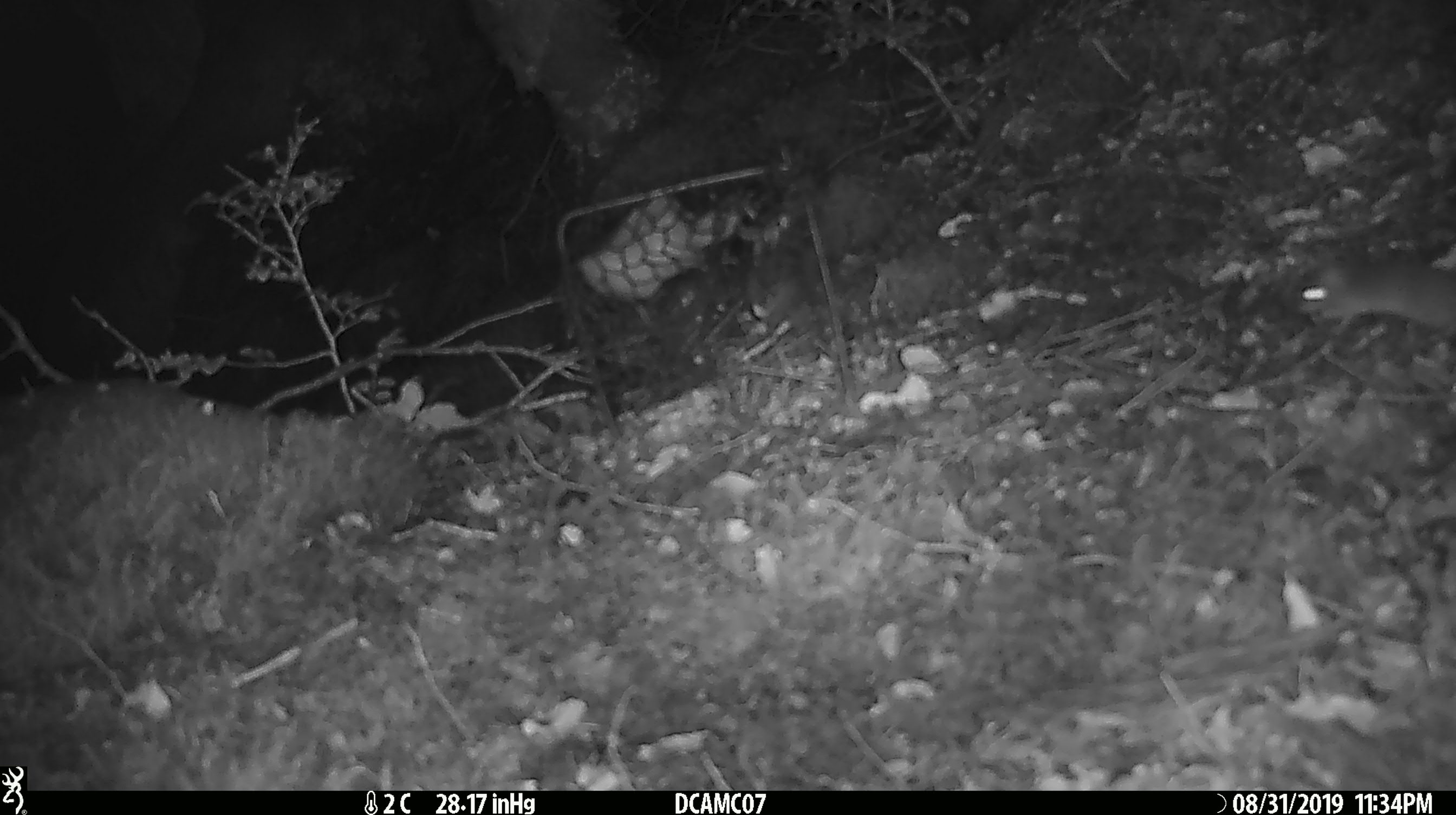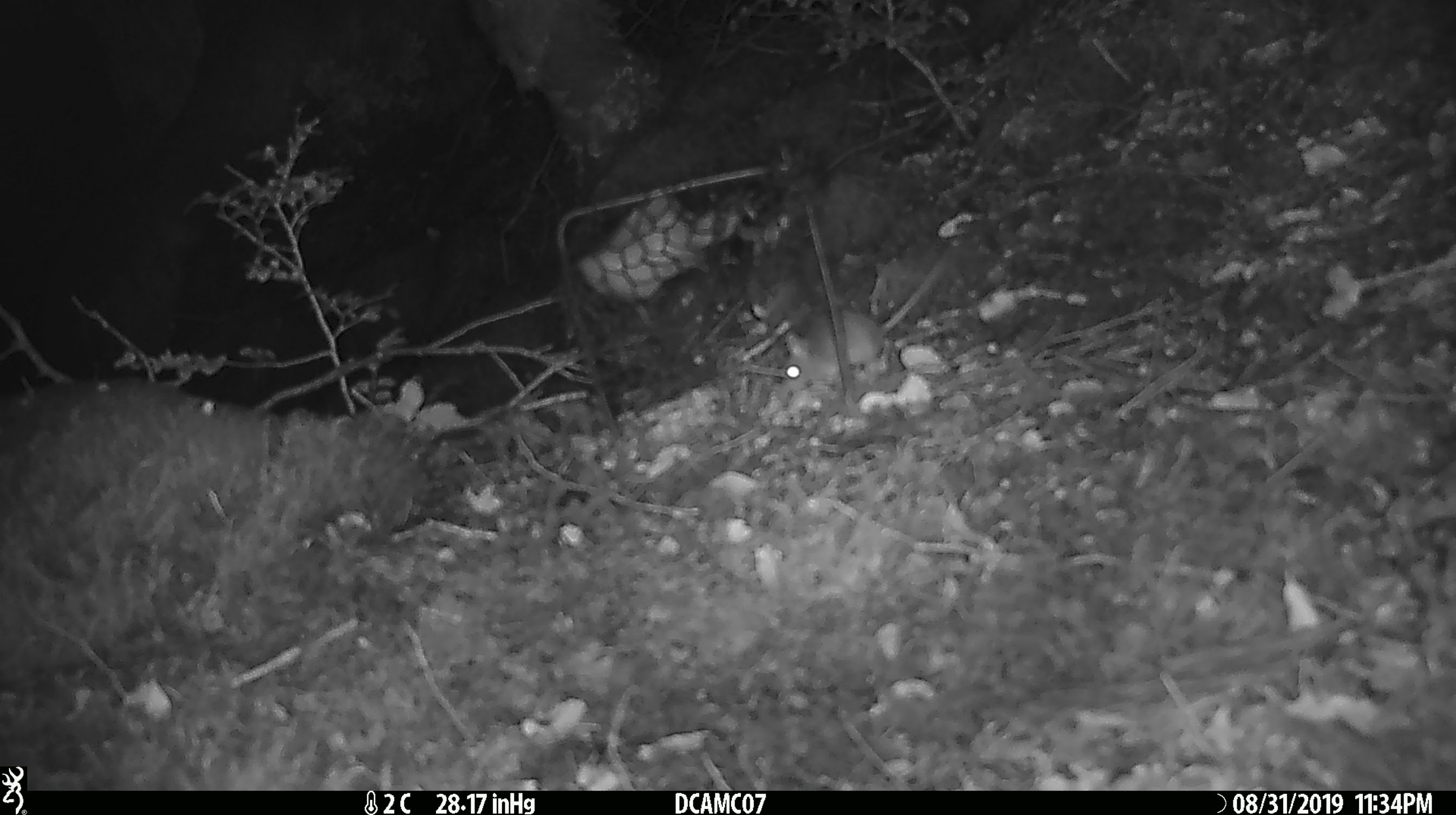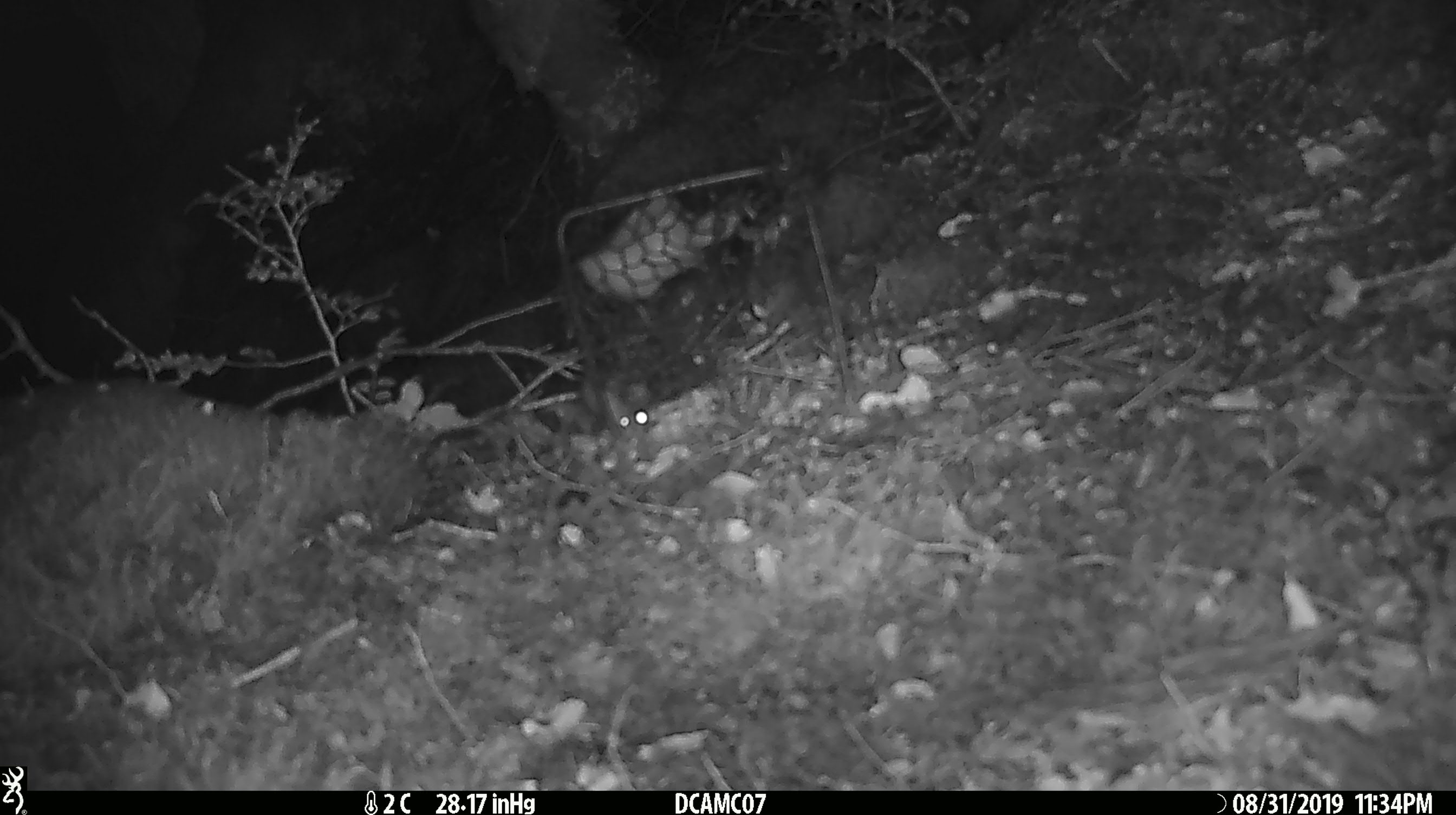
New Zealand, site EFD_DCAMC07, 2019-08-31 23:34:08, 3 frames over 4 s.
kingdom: Animalia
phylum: Chordata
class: Mammalia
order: Rodentia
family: Muridae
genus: Mus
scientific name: Mus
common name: mouse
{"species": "mouse (Mus)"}